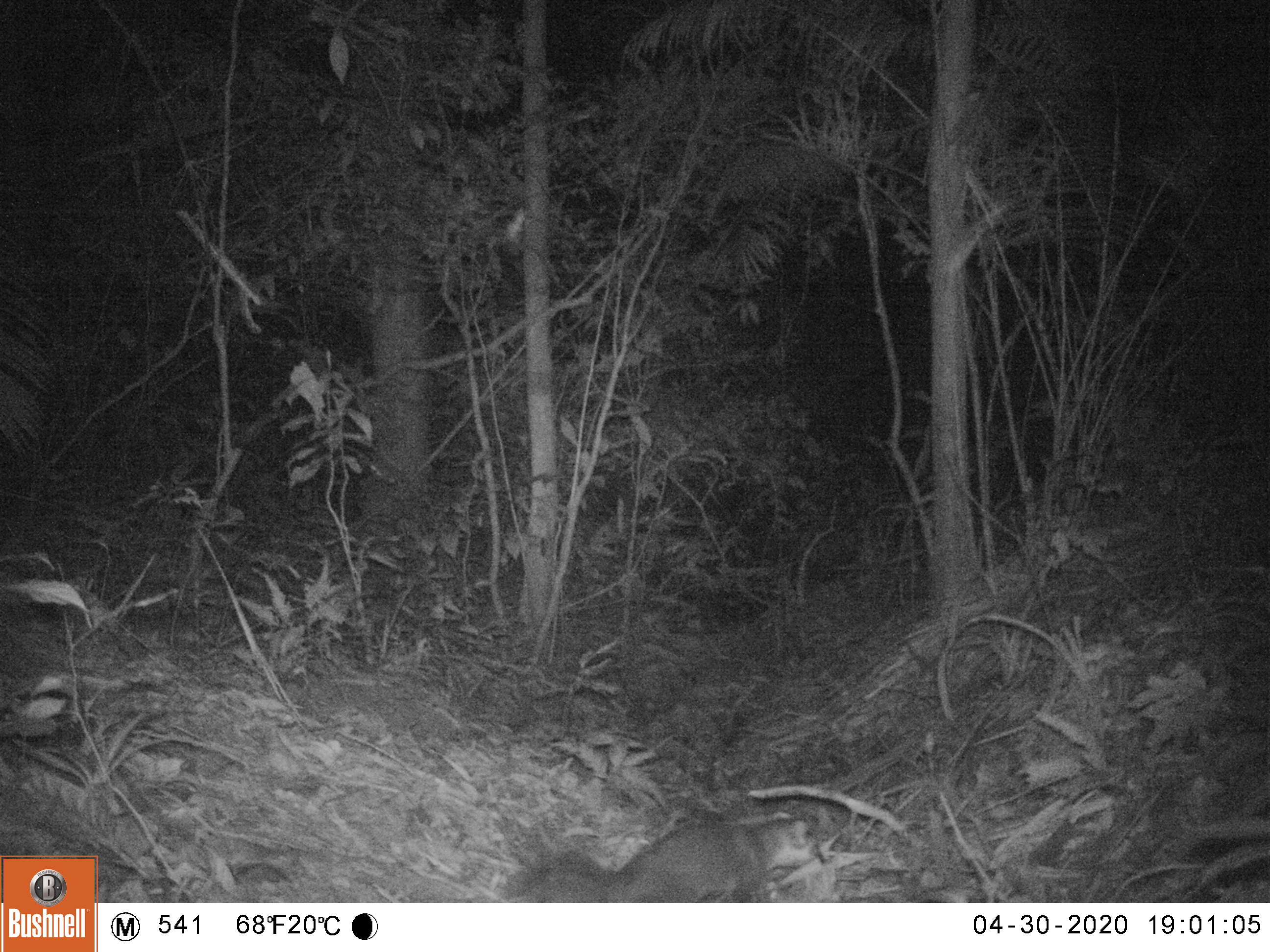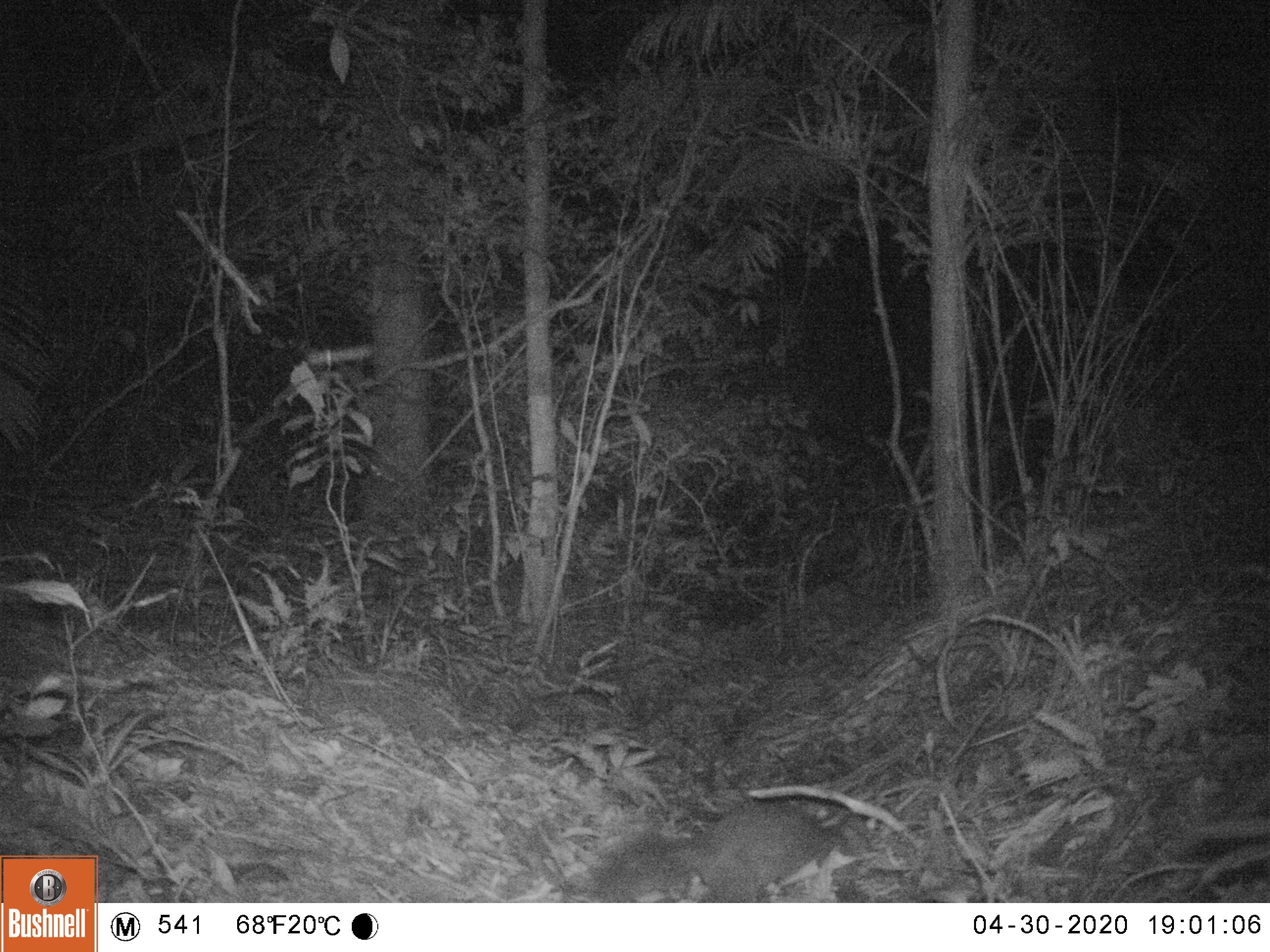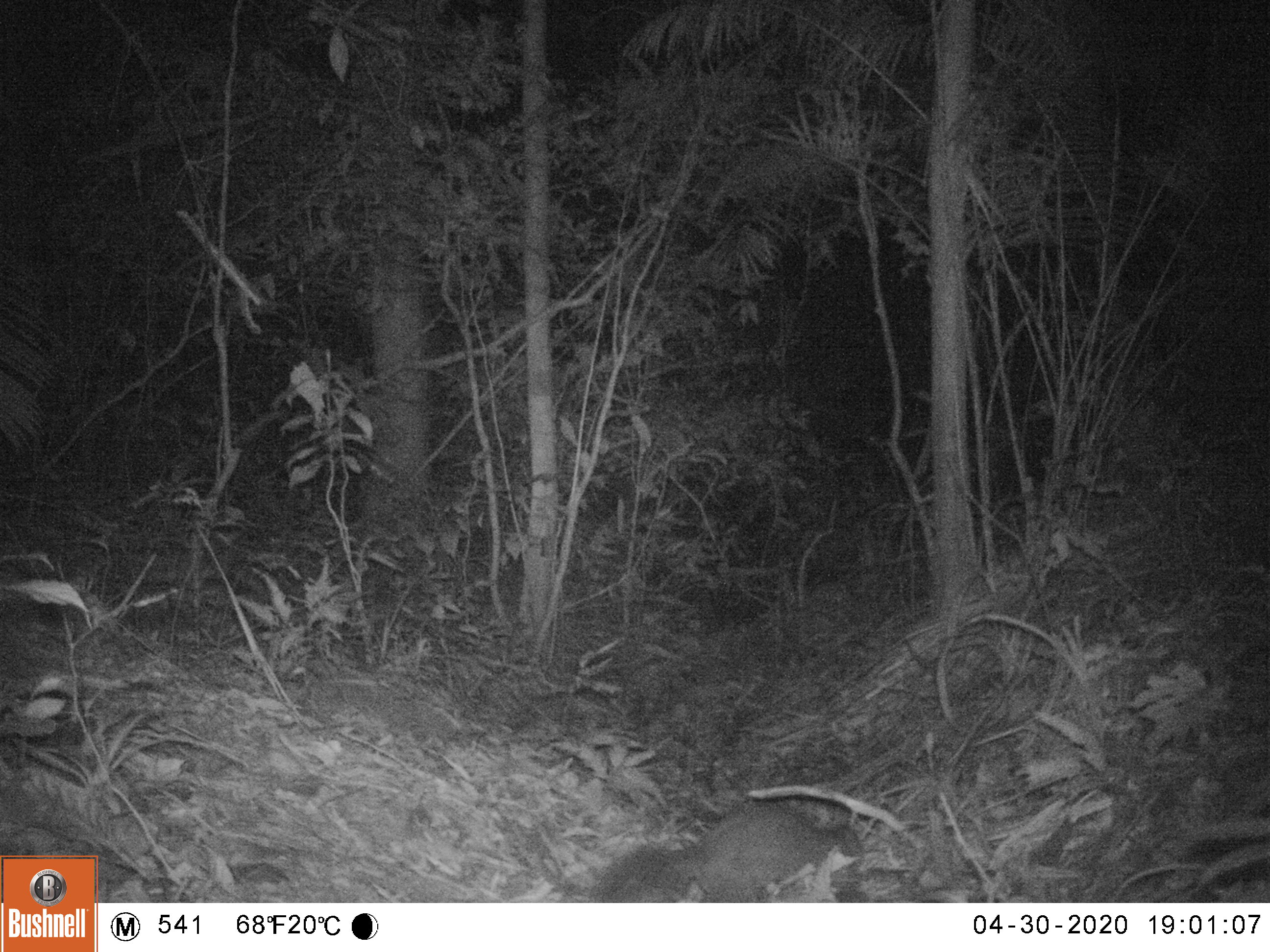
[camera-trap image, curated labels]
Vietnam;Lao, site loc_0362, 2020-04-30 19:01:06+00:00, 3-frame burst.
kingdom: Animalia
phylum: Chordata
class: Mammalia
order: Carnivora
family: Mustelidae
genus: Melogale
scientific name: Melogale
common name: ferret badger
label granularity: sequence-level